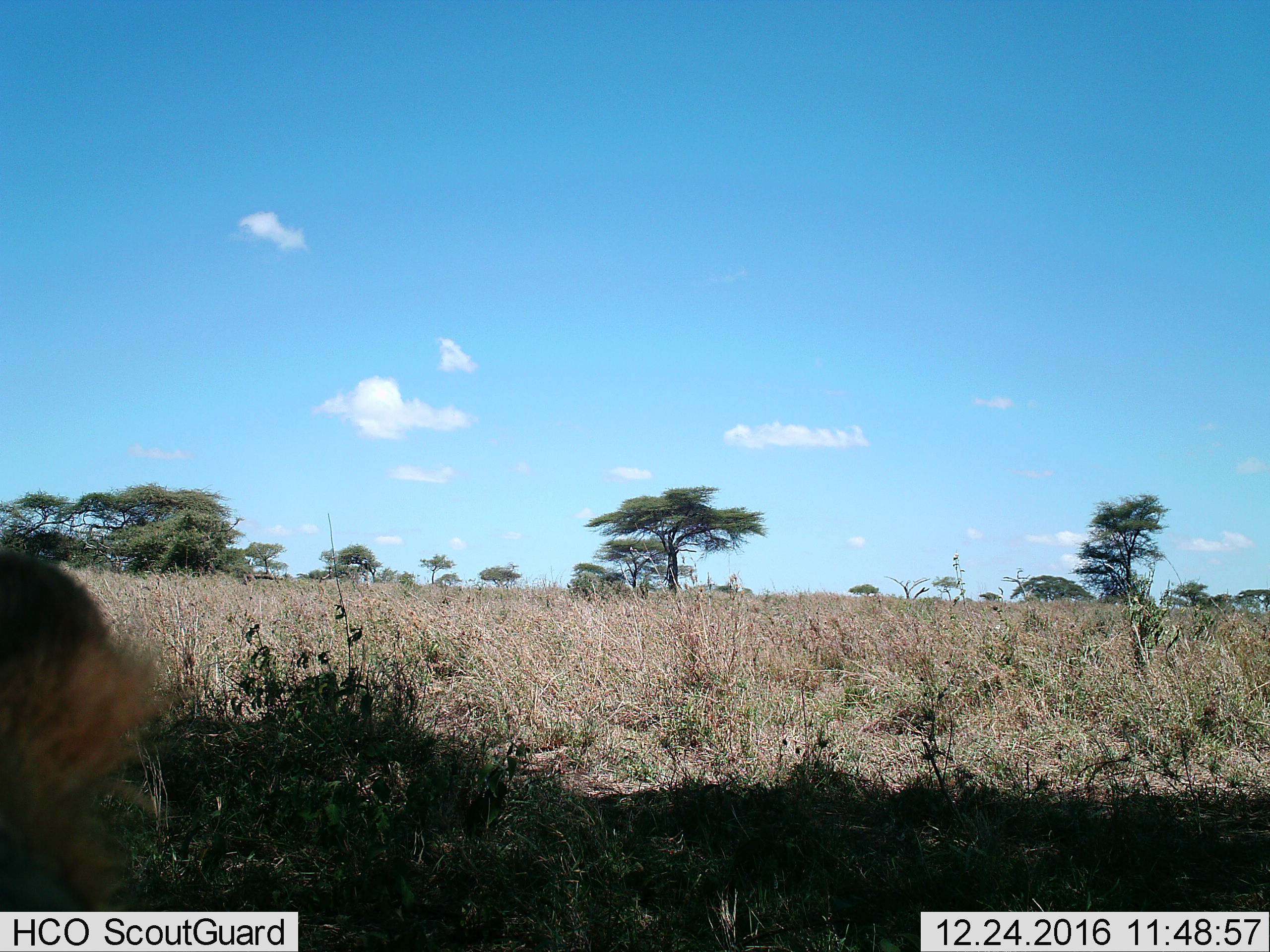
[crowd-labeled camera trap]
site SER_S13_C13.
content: unidentified animal